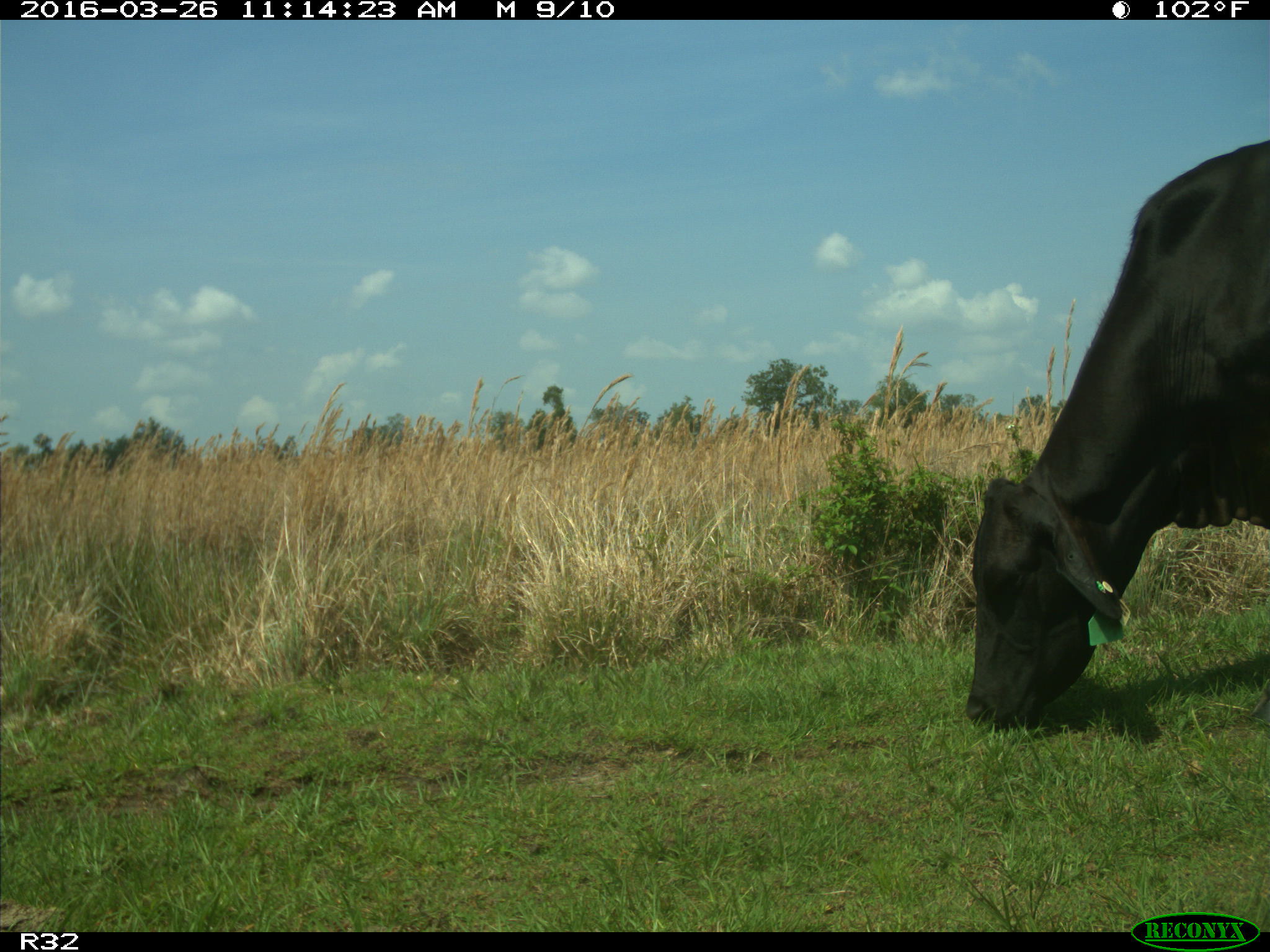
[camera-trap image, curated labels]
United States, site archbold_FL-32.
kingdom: Animalia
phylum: Chordata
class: Mammalia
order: Artiodactyla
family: Bovidae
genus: Bos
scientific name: Bos taurus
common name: domestic cow